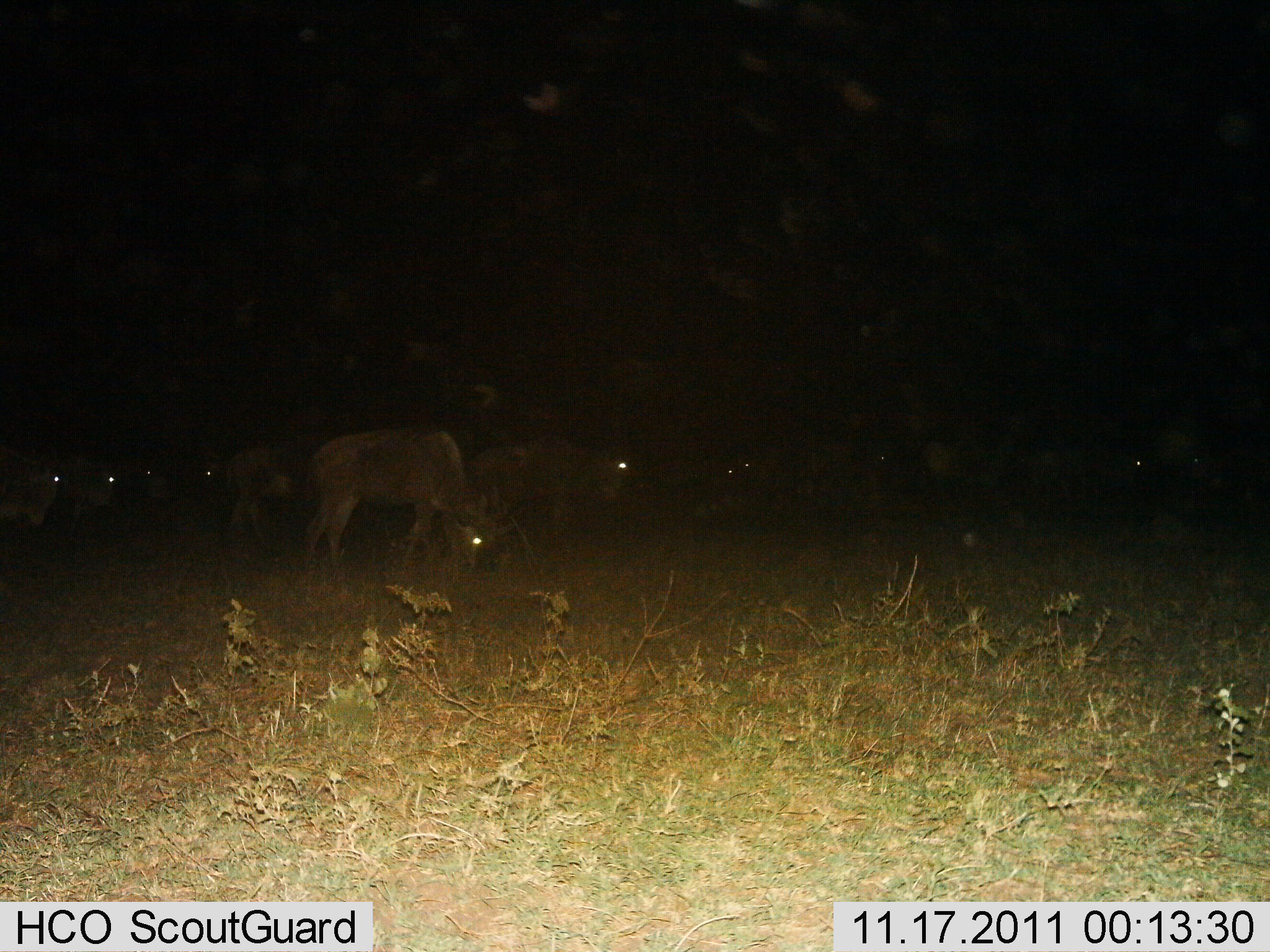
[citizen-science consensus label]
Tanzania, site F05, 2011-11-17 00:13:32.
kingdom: Animalia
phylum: Chordata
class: Mammalia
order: Artiodactyla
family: Bovidae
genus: Connochaetes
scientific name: Connochaetes taurinus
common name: blue wildebeest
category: wildebeest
Wildebeest (blue wildebeest) (Connochaetes taurinus), count 11-50. Behavior (volunteer vote fractions): standing 30%, resting 0%, moving 10%, interacting 0%. Young present (vote fraction): 0%. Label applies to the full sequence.